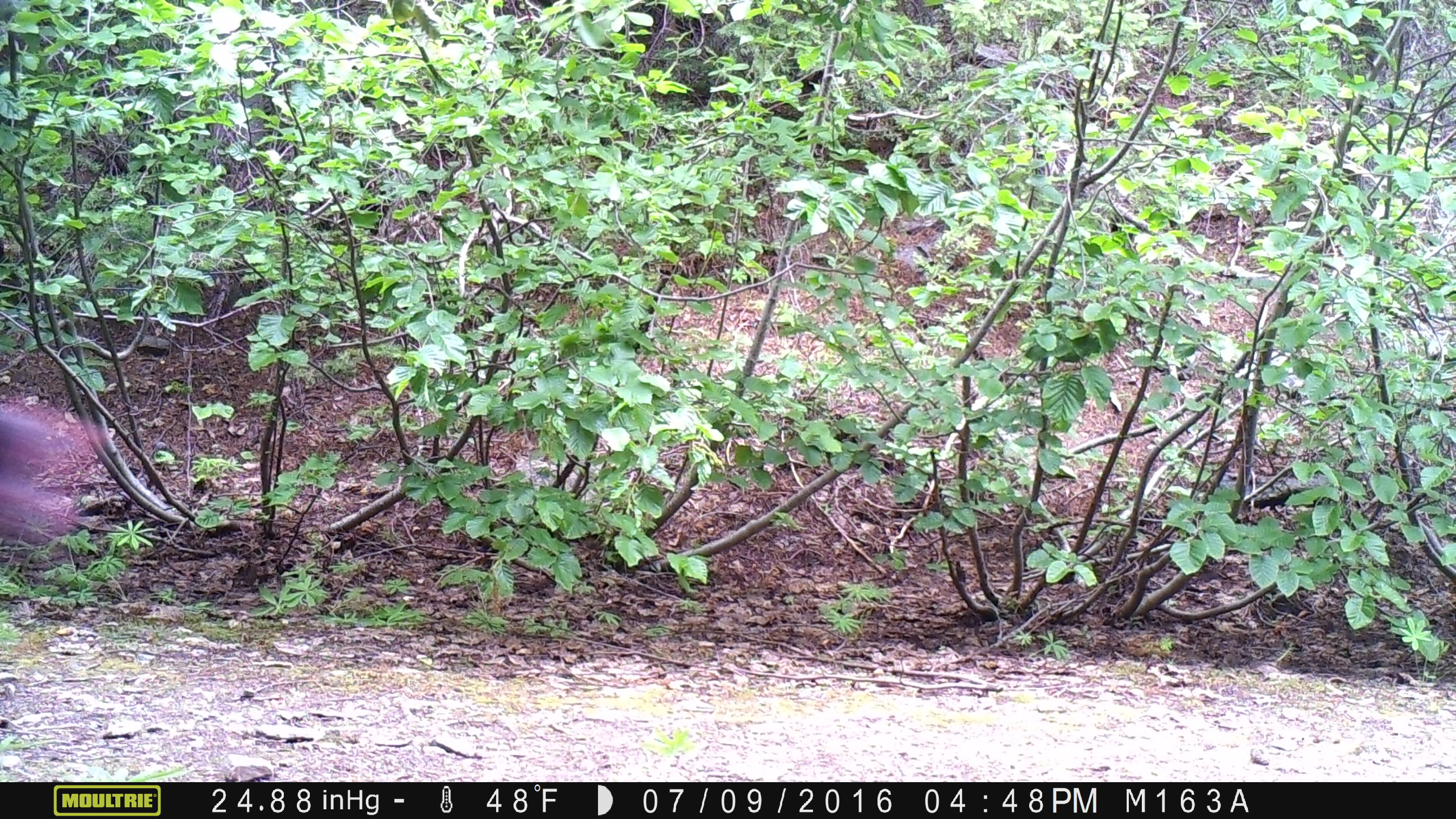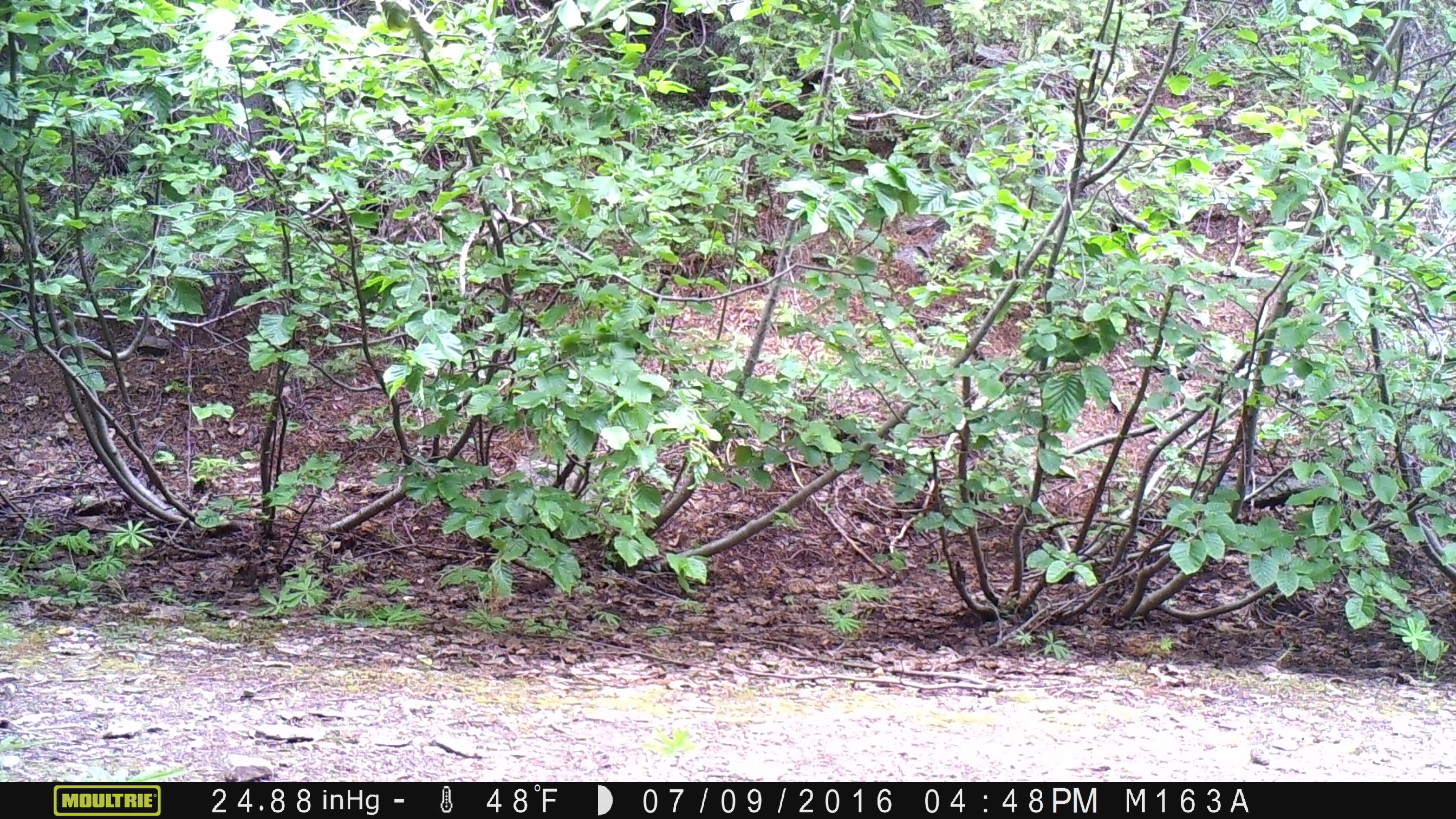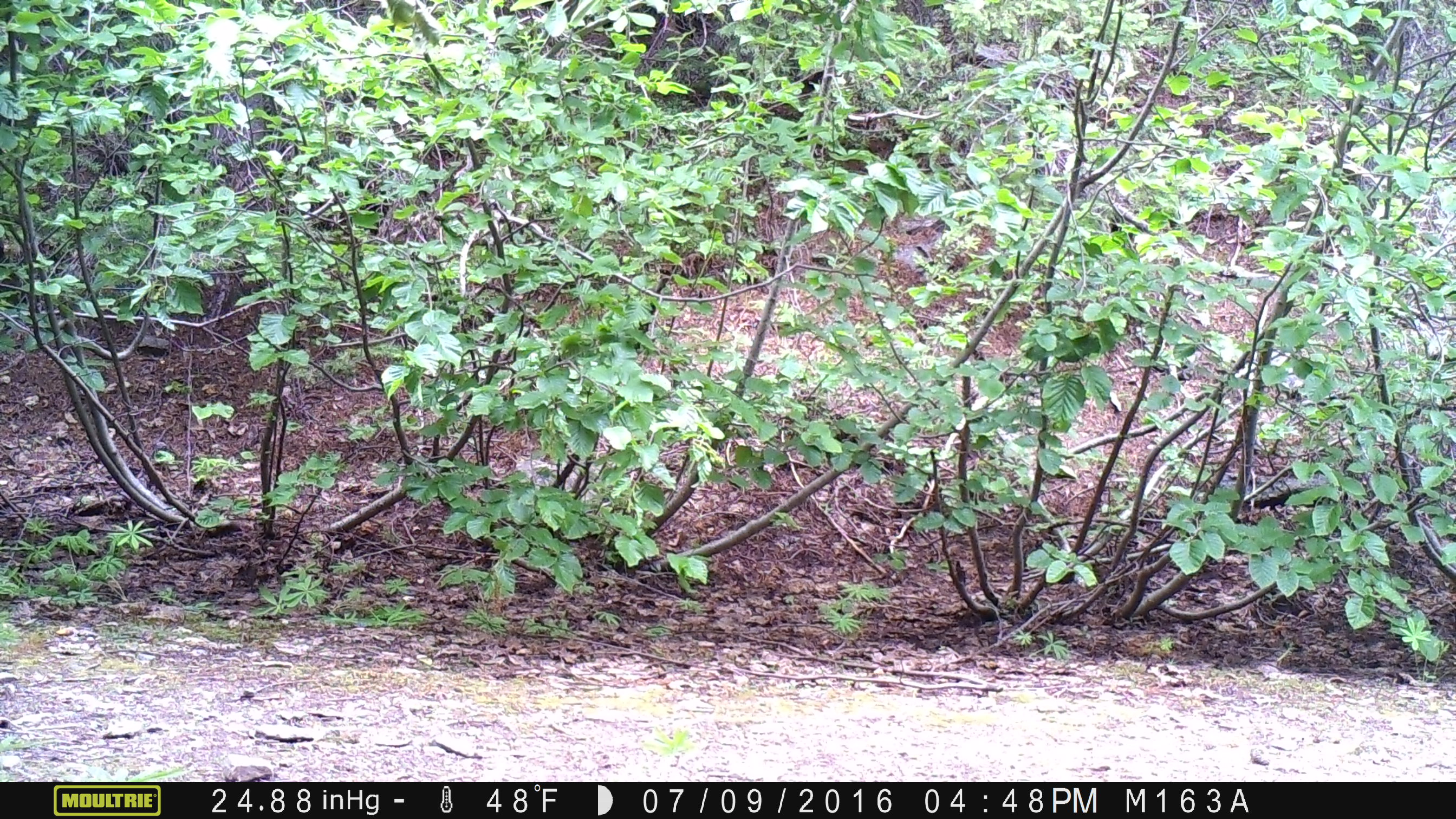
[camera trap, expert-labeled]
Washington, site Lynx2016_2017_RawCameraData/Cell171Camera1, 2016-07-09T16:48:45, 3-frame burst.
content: unidentified animal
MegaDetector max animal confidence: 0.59